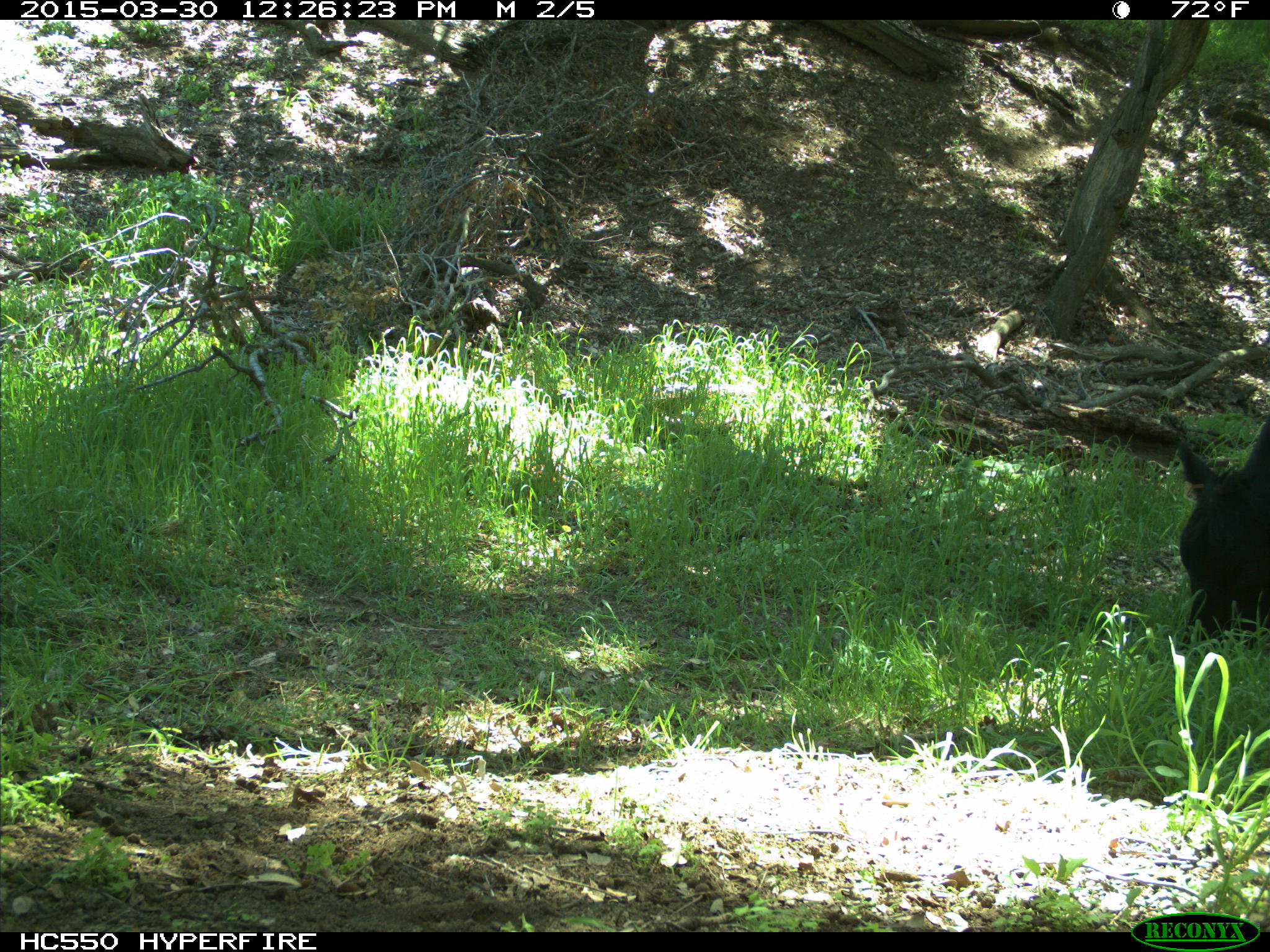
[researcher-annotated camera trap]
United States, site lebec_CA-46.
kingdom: Animalia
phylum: Chordata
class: Mammalia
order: Artiodactyla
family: Bovidae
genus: Bos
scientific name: Bos taurus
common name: domestic cow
Bos taurus (domestic cow).